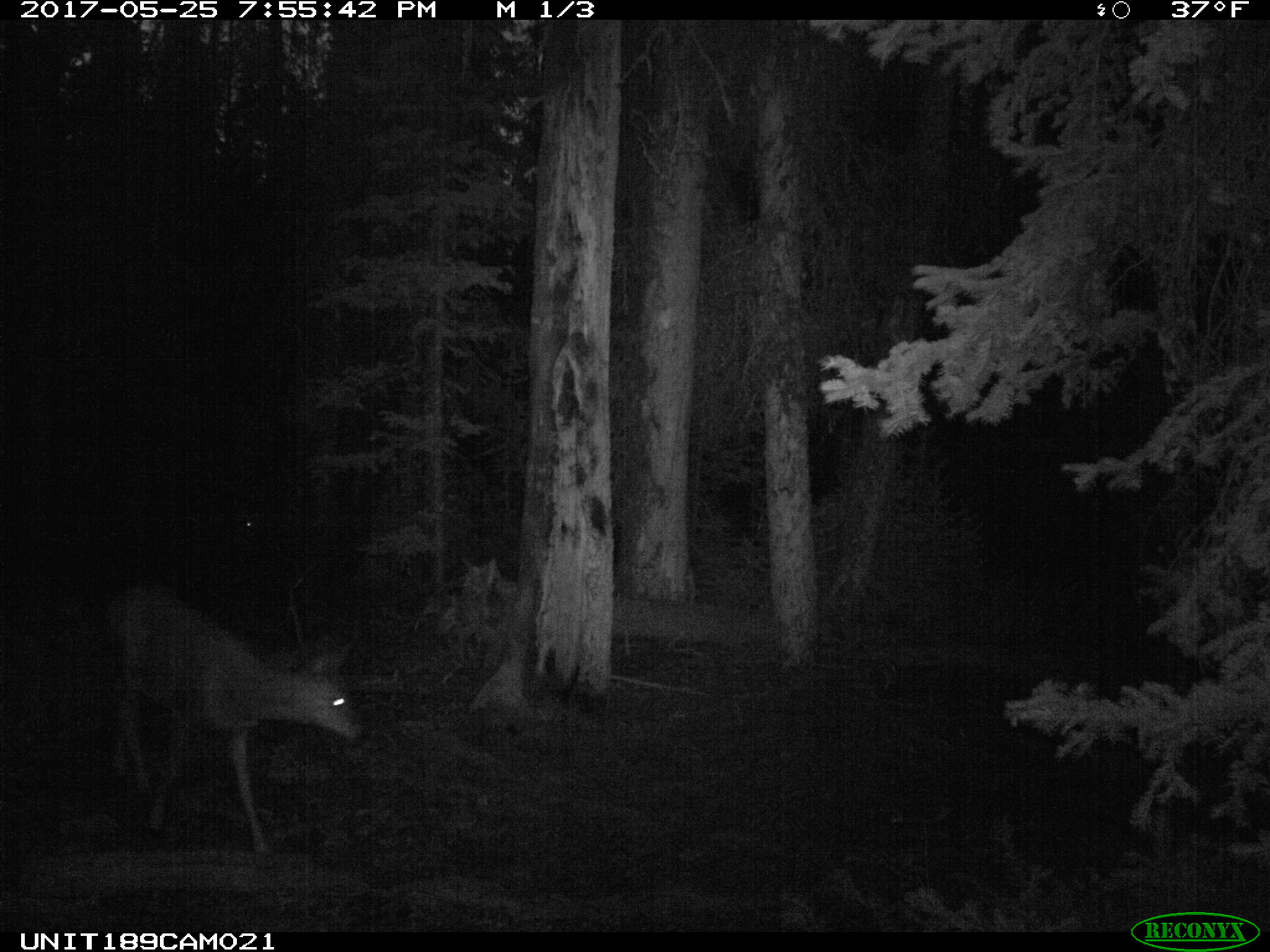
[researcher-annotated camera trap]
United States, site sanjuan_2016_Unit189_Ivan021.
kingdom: Animalia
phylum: Chordata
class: Mammalia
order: Artiodactyla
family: Cervidae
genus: Odocoileus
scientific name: Odocoileus hemionus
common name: mule deer